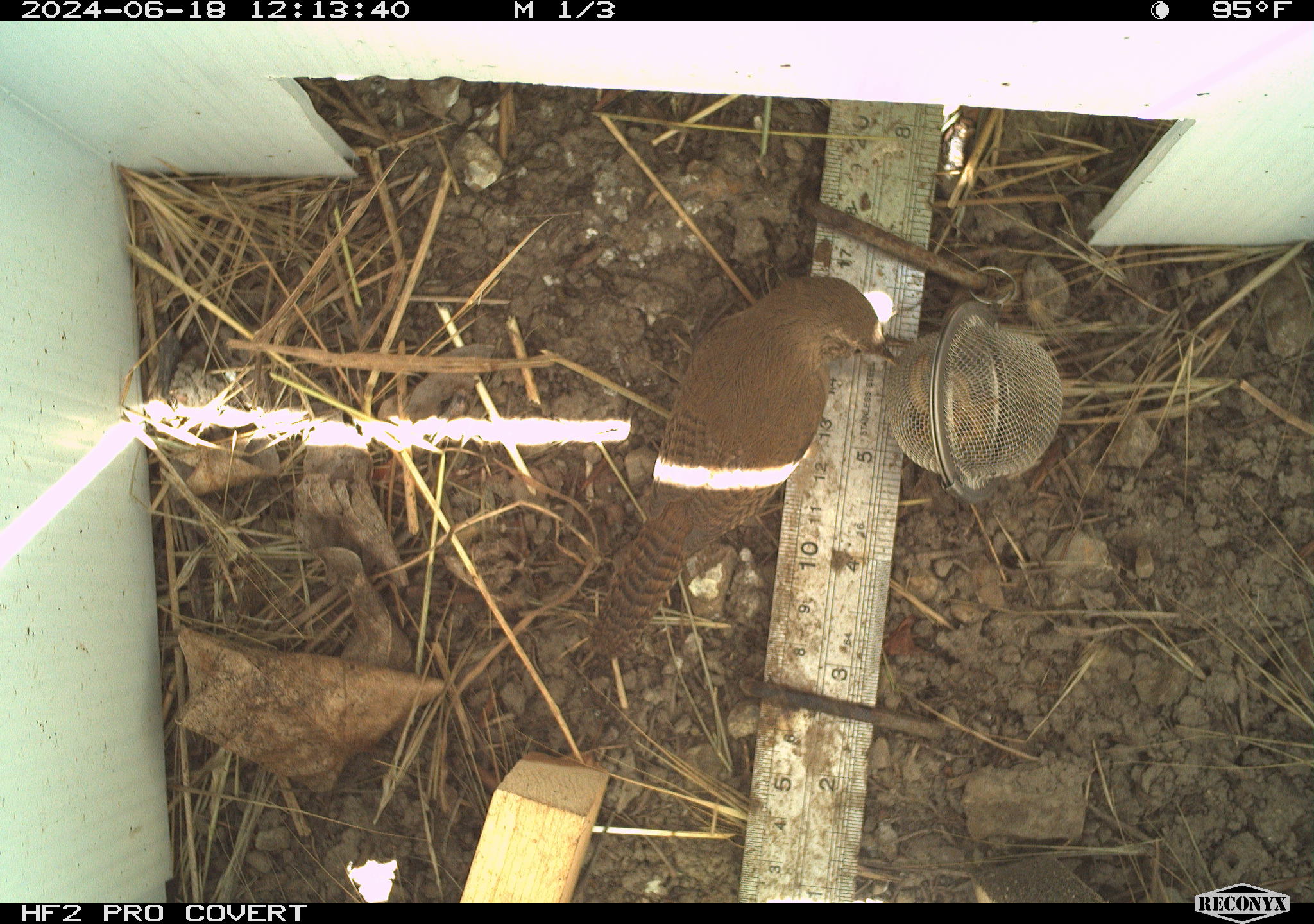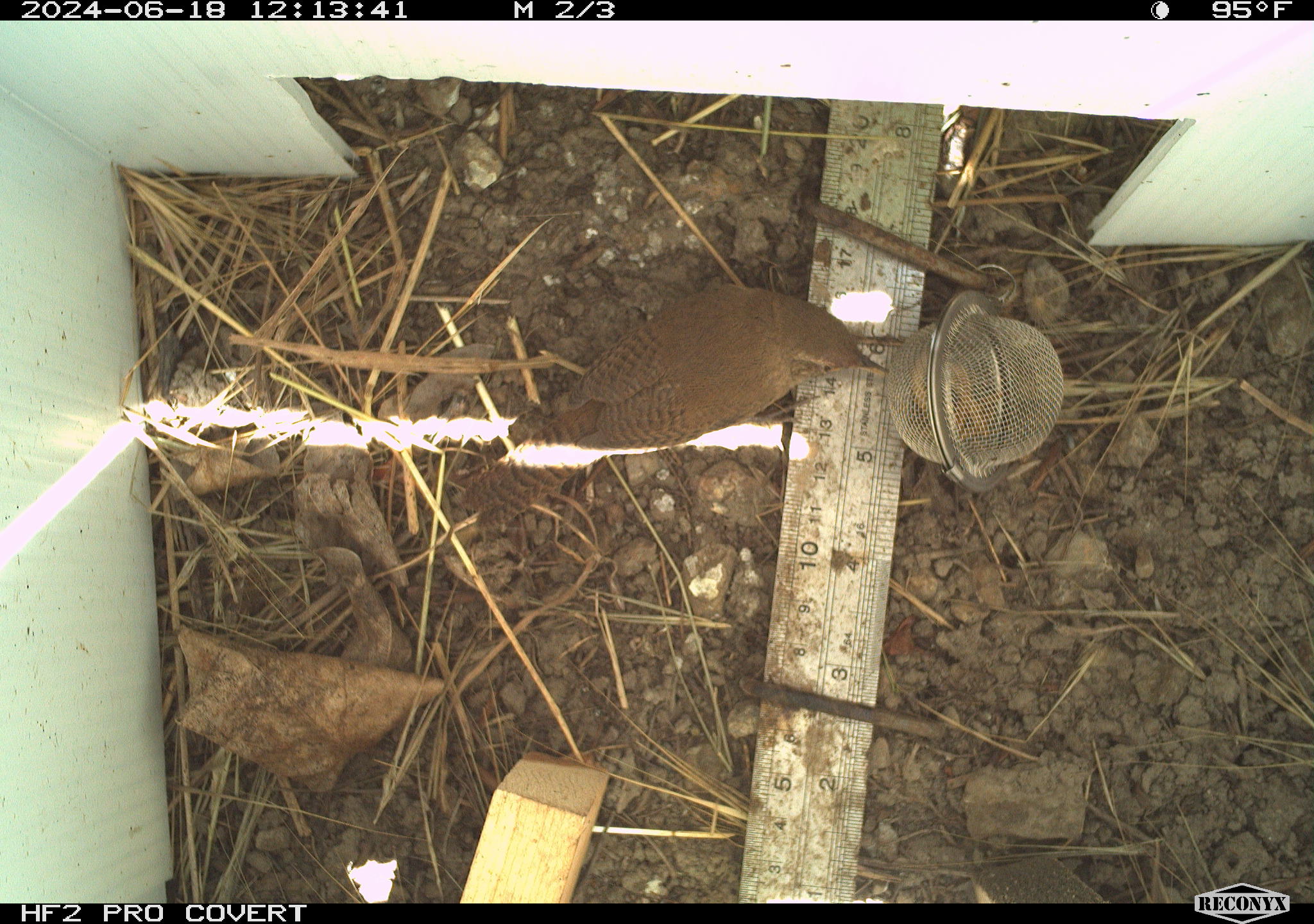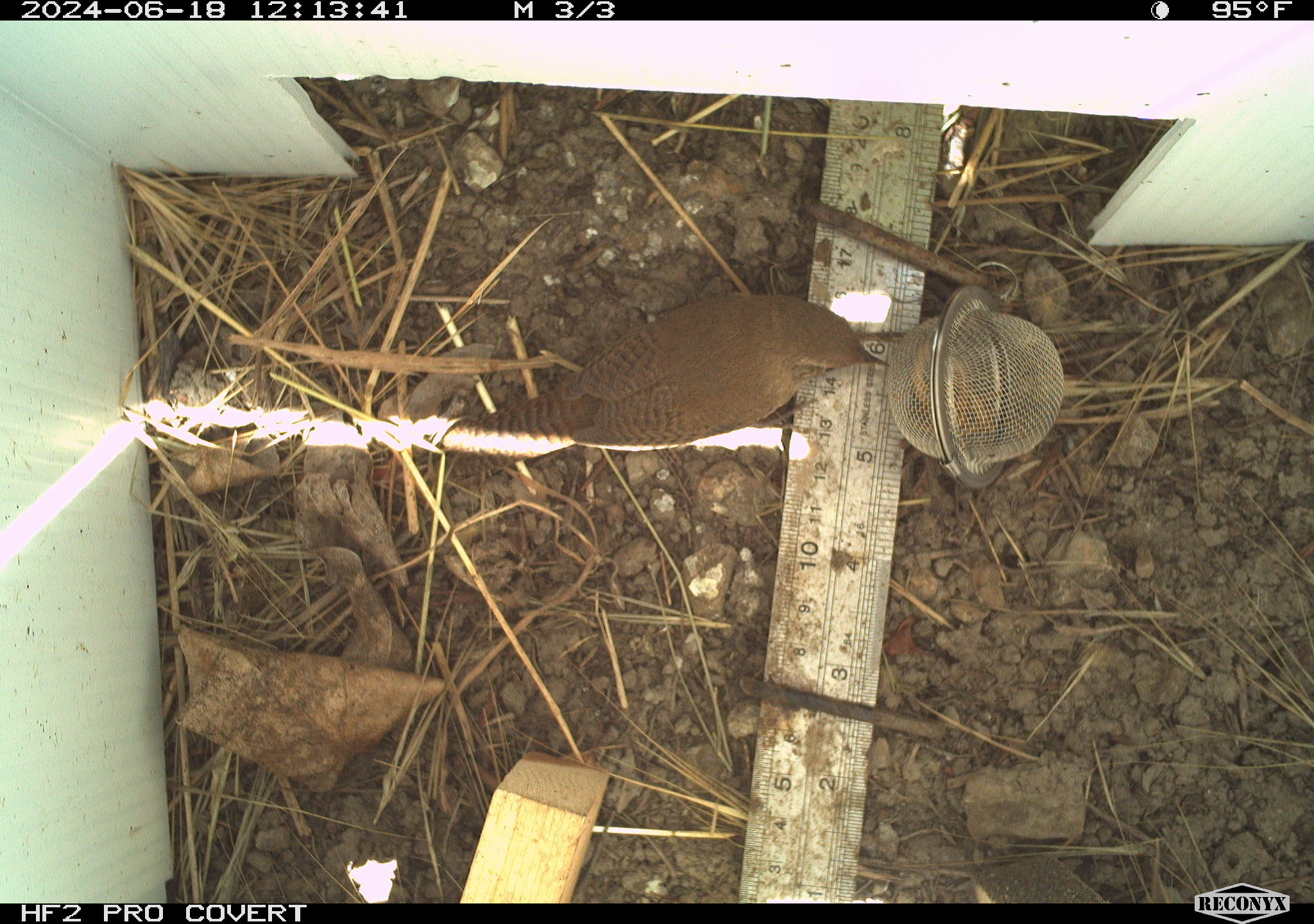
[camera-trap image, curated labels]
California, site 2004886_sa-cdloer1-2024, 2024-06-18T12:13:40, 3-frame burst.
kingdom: Animalia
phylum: Chordata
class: Aves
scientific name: Aves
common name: bird